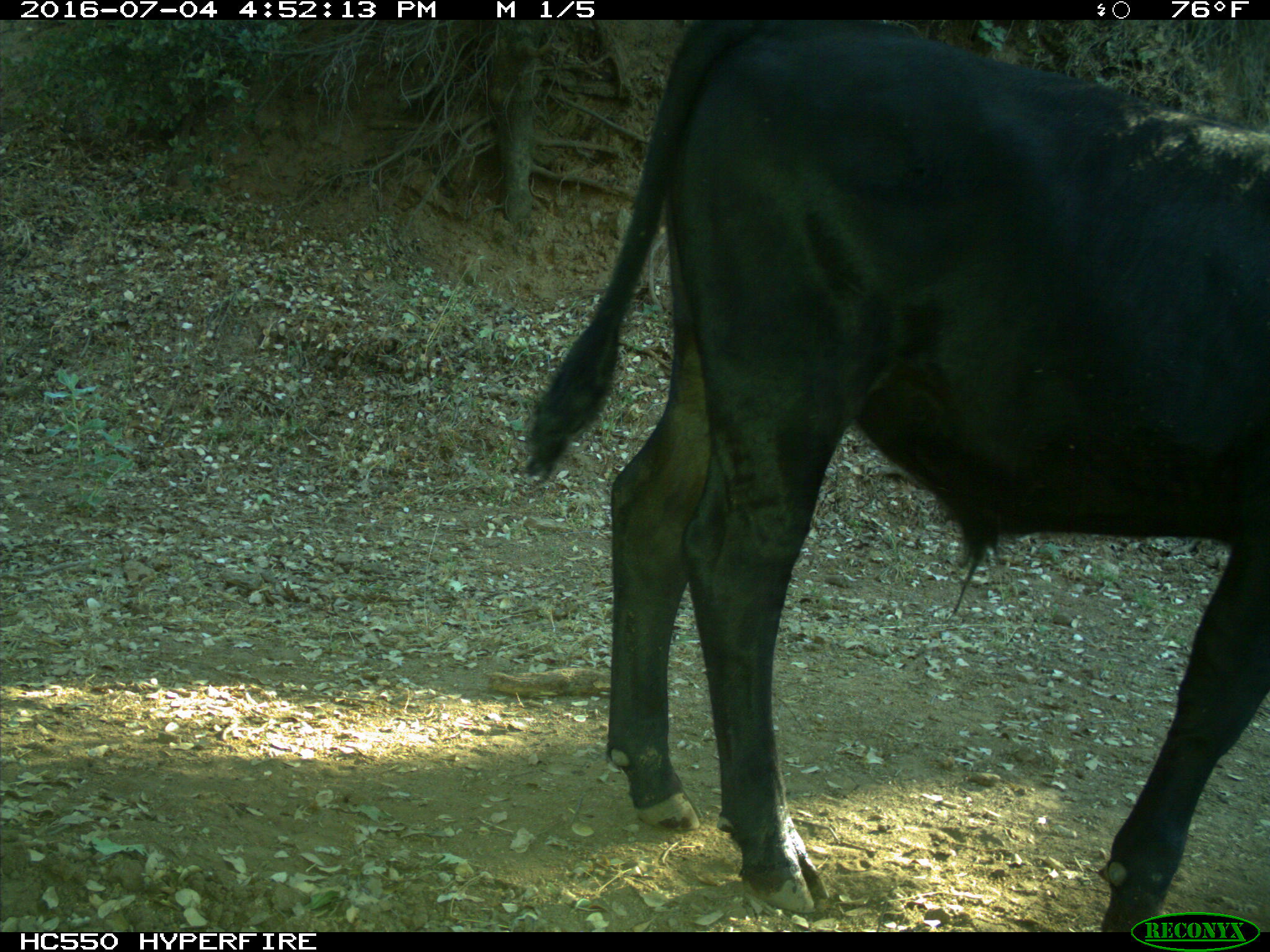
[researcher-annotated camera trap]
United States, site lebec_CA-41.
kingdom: Animalia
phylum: Chordata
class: Mammalia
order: Artiodactyla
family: Bovidae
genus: Bos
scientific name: Bos taurus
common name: domestic cow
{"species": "Bos taurus (domestic cow)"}